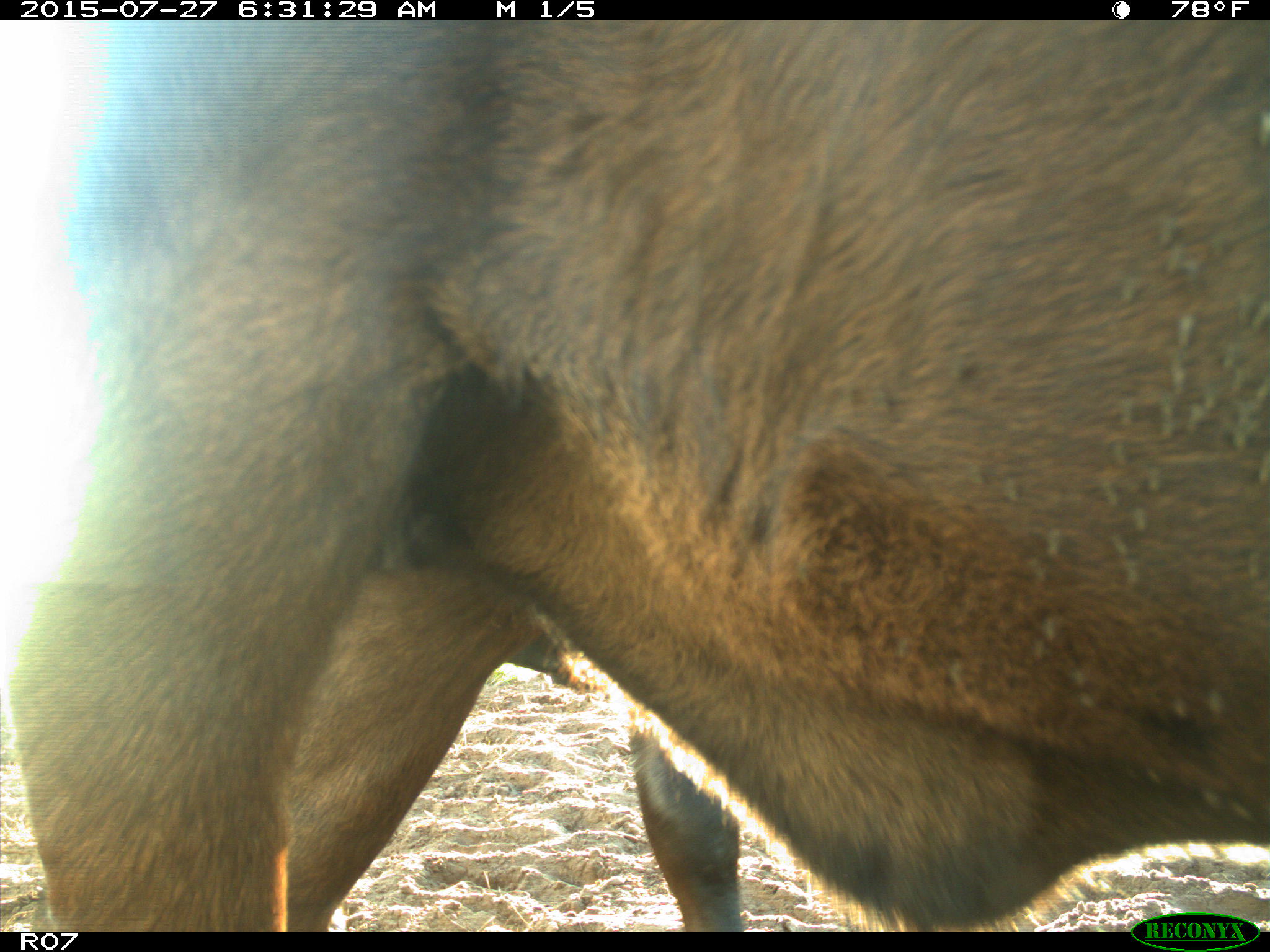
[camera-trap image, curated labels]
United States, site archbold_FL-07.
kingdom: Animalia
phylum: Chordata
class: Mammalia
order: Artiodactyla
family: Bovidae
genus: Bos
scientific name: Bos taurus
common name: domestic cow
Bos taurus (domestic cow).